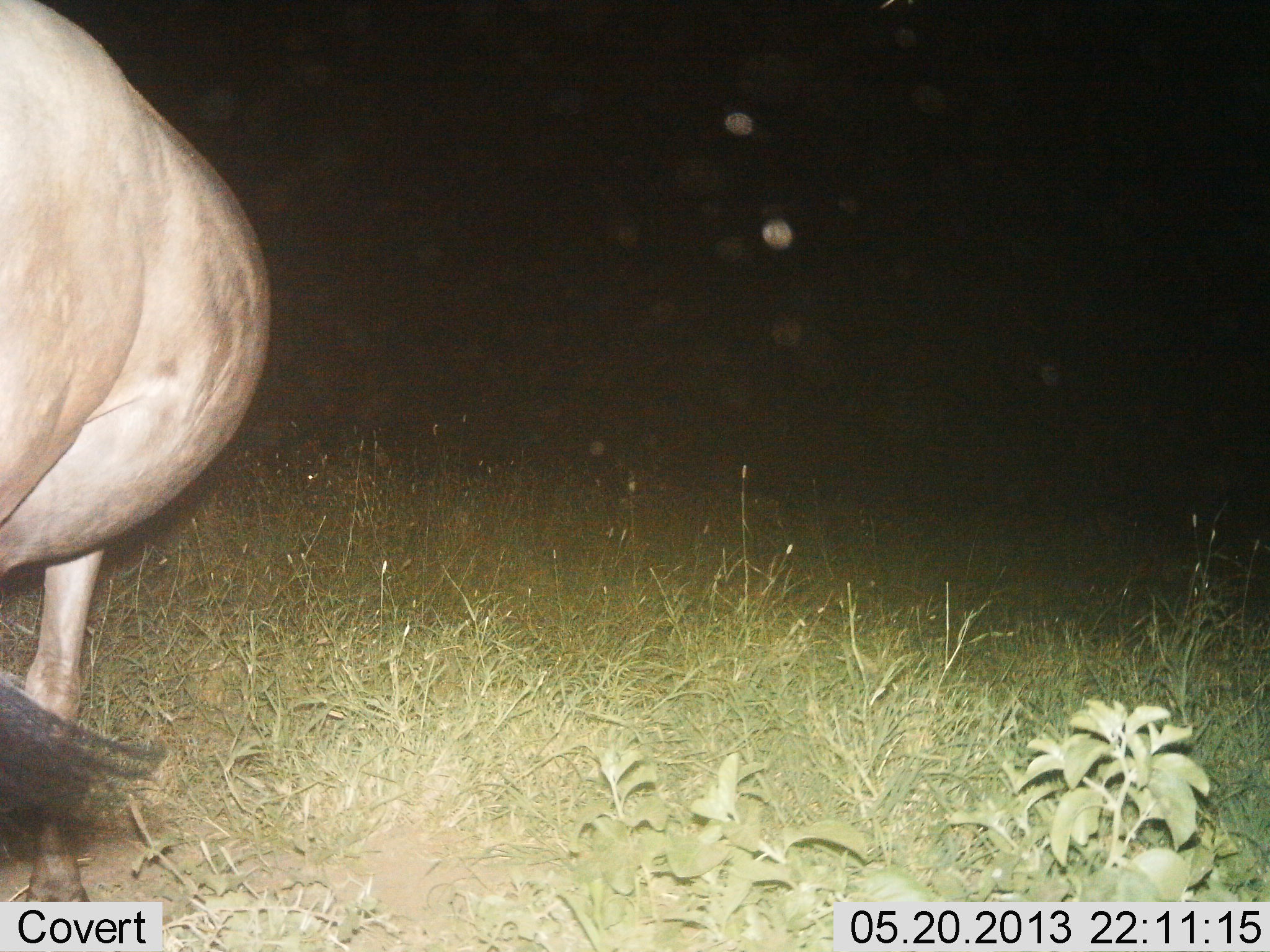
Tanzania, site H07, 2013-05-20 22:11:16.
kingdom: Animalia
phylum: Chordata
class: Mammalia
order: Artiodactyla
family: Bovidae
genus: Connochaetes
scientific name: Connochaetes taurinus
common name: blue wildebeest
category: wildebeest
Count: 1.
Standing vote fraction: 100%.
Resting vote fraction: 0%.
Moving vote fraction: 0%.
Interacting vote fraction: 0%.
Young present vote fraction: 0%.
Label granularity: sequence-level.